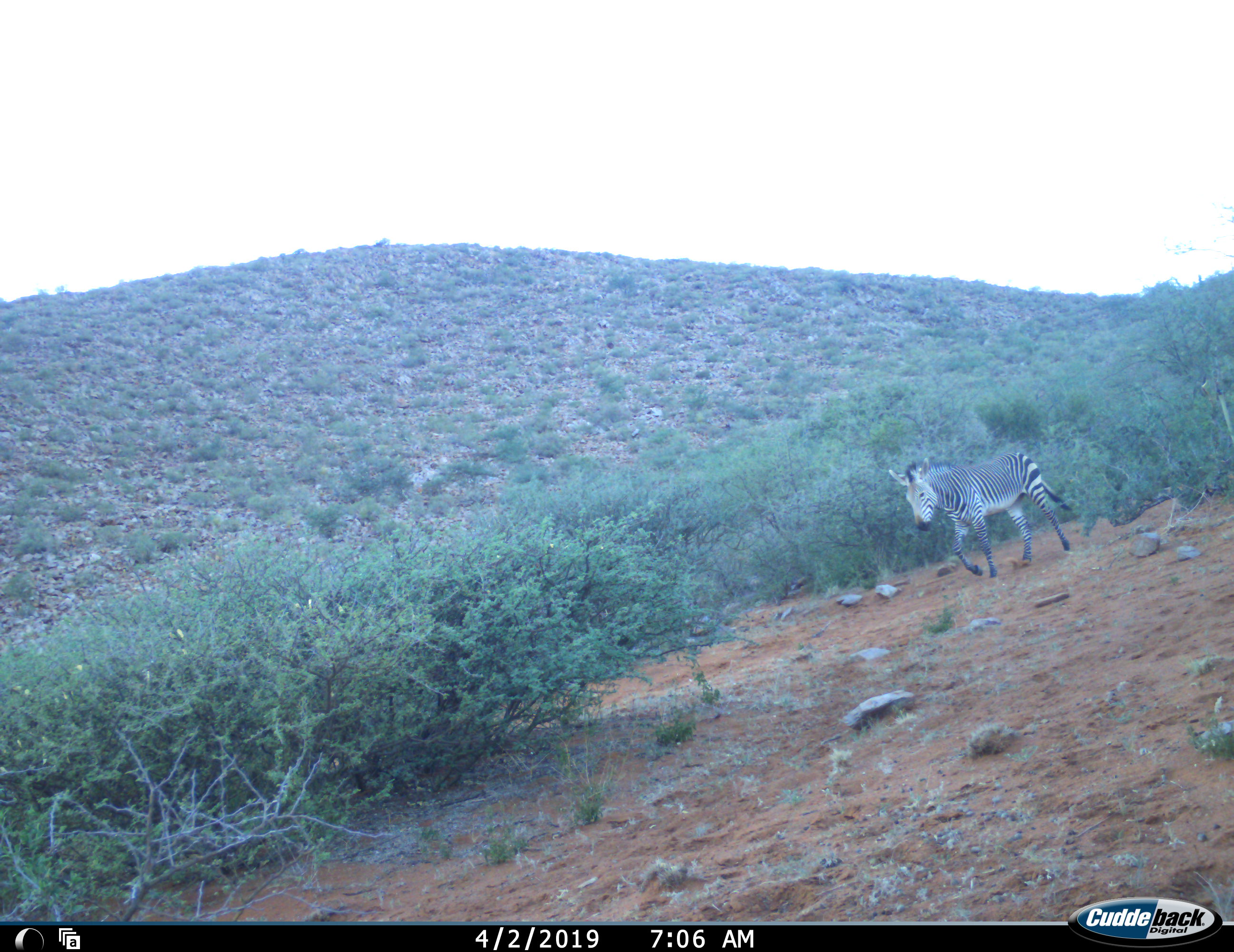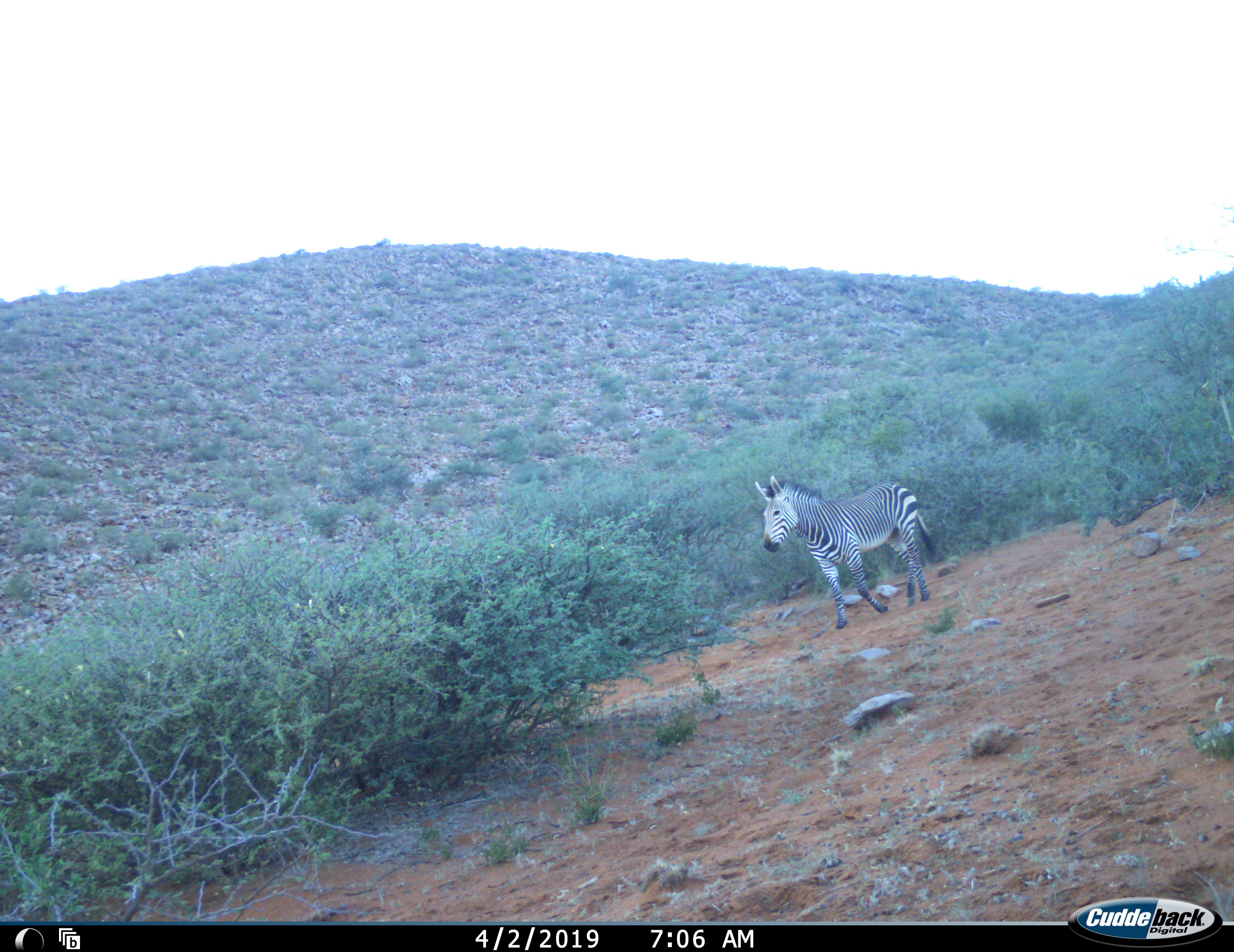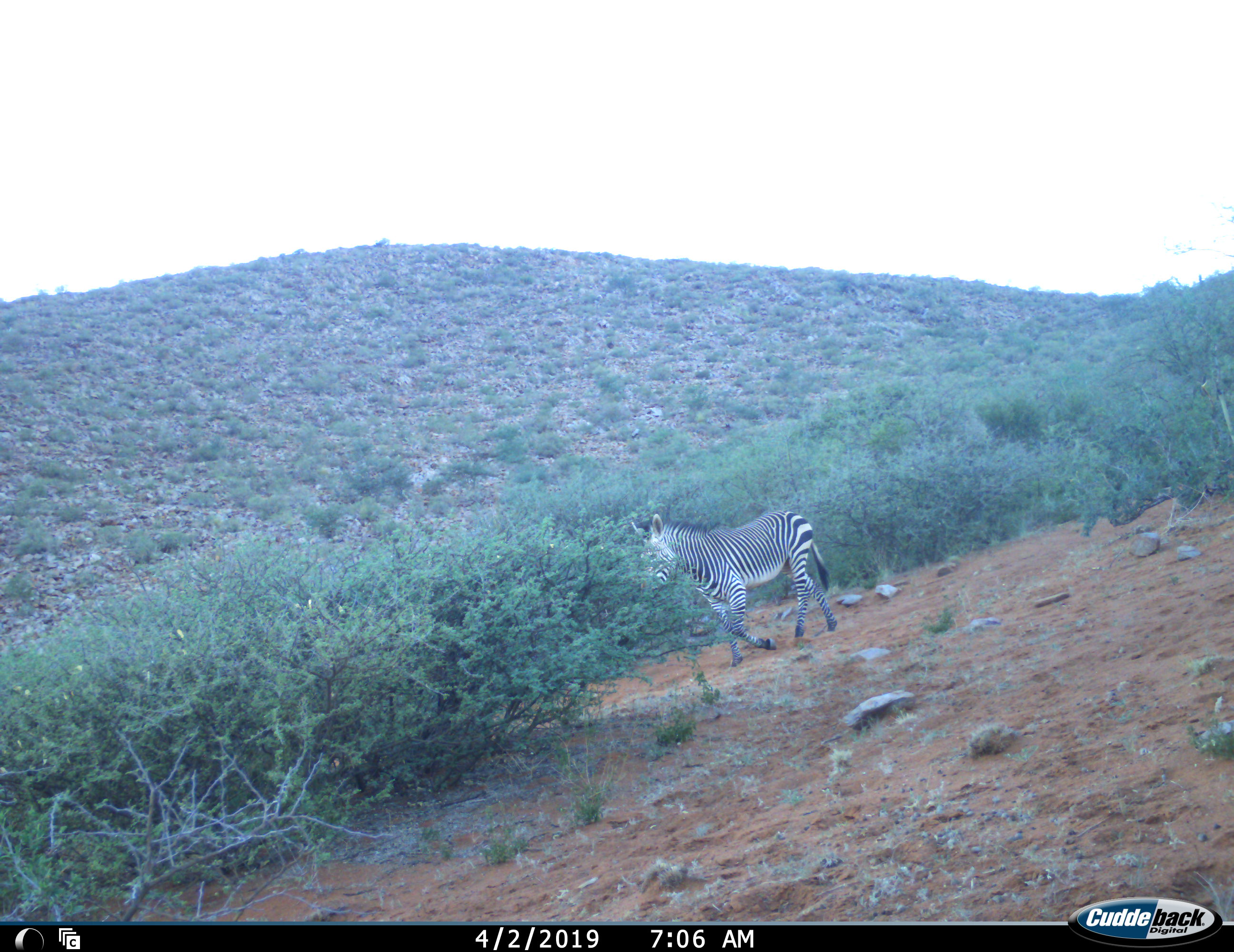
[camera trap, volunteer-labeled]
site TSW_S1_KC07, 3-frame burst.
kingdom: Animalia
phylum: Chordata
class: Mammalia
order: Perissodactyla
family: Equidae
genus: Equus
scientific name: Equus zebra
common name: mountain zebra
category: zebramountain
Zebramountain (mountain zebra) (Equus zebra), count 1. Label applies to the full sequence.